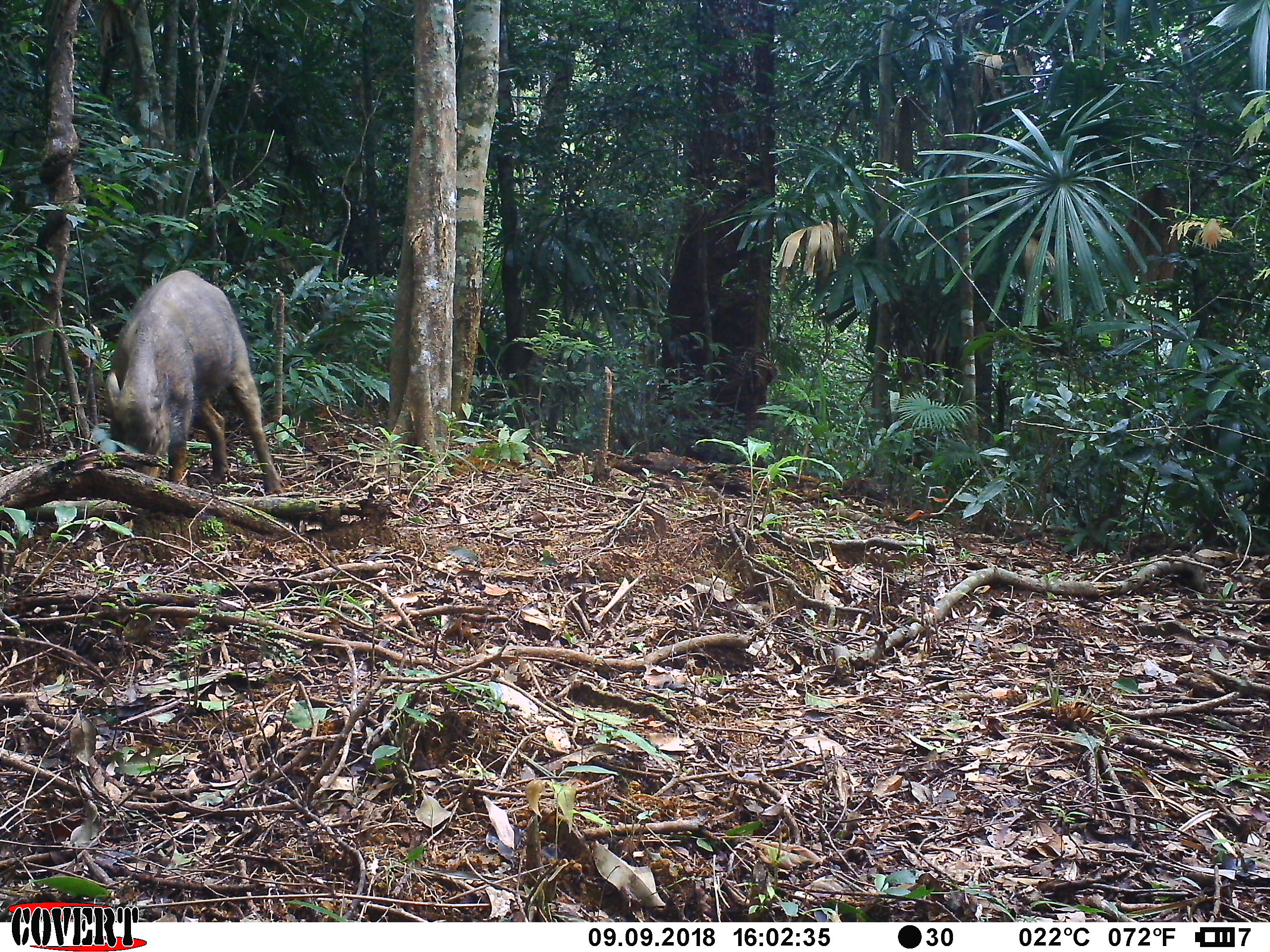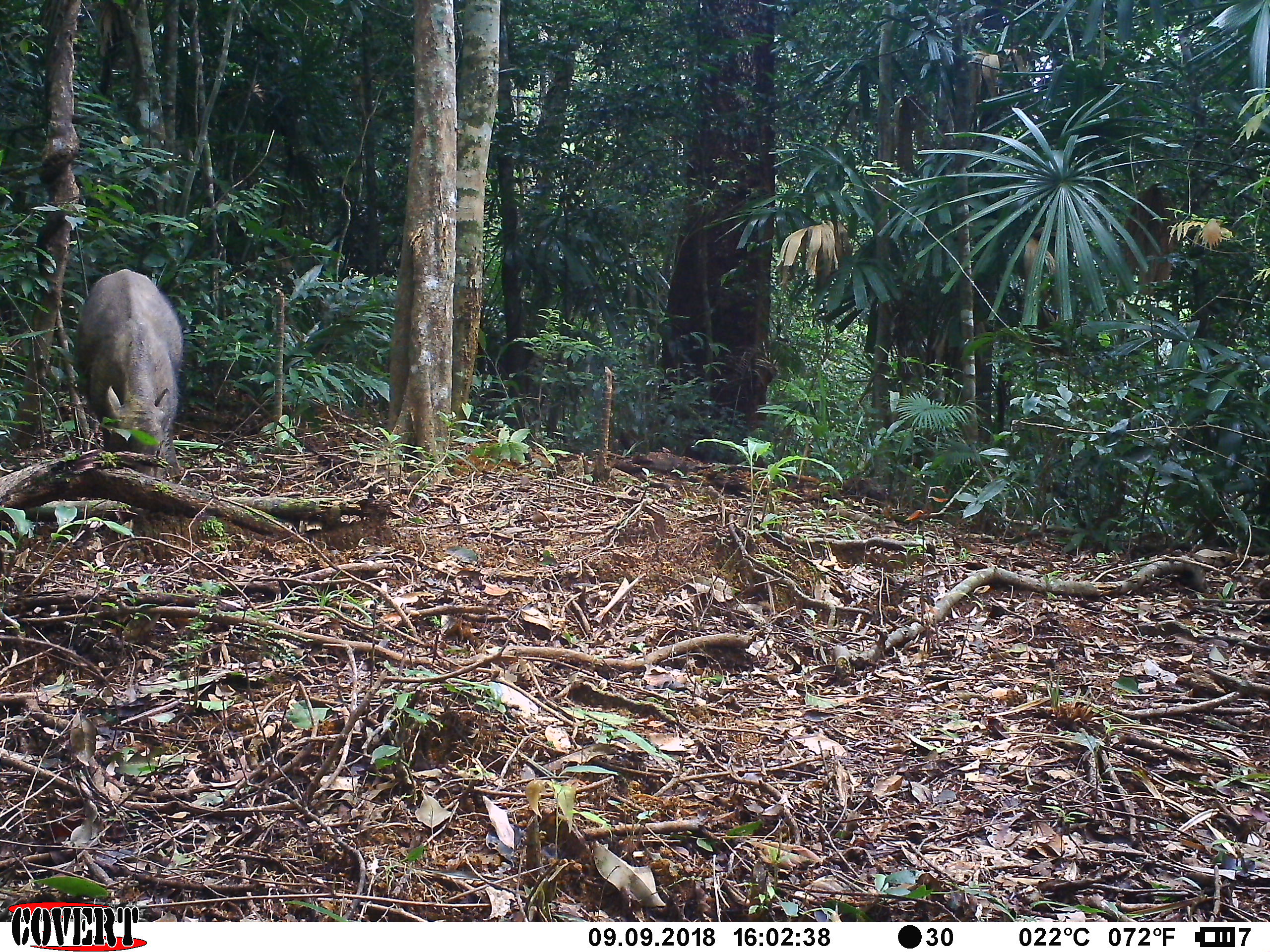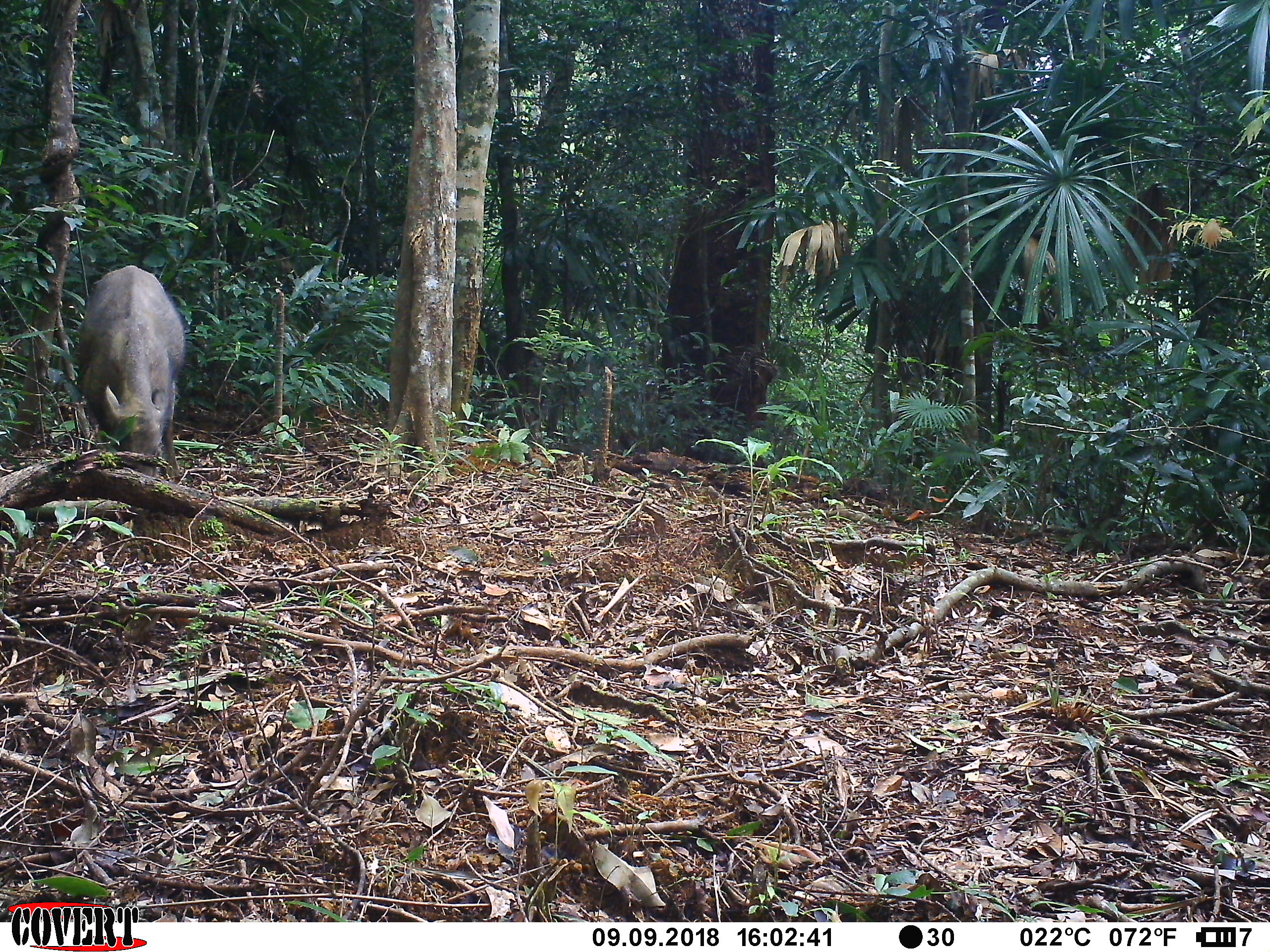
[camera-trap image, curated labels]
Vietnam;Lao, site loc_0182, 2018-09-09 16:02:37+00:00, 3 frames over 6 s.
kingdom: Animalia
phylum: Chordata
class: Mammalia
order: Artiodactyla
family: Suidae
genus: Sus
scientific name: Sus scrofa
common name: eurasian wild pig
Eurasian wild pig (Sus scrofa). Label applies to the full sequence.